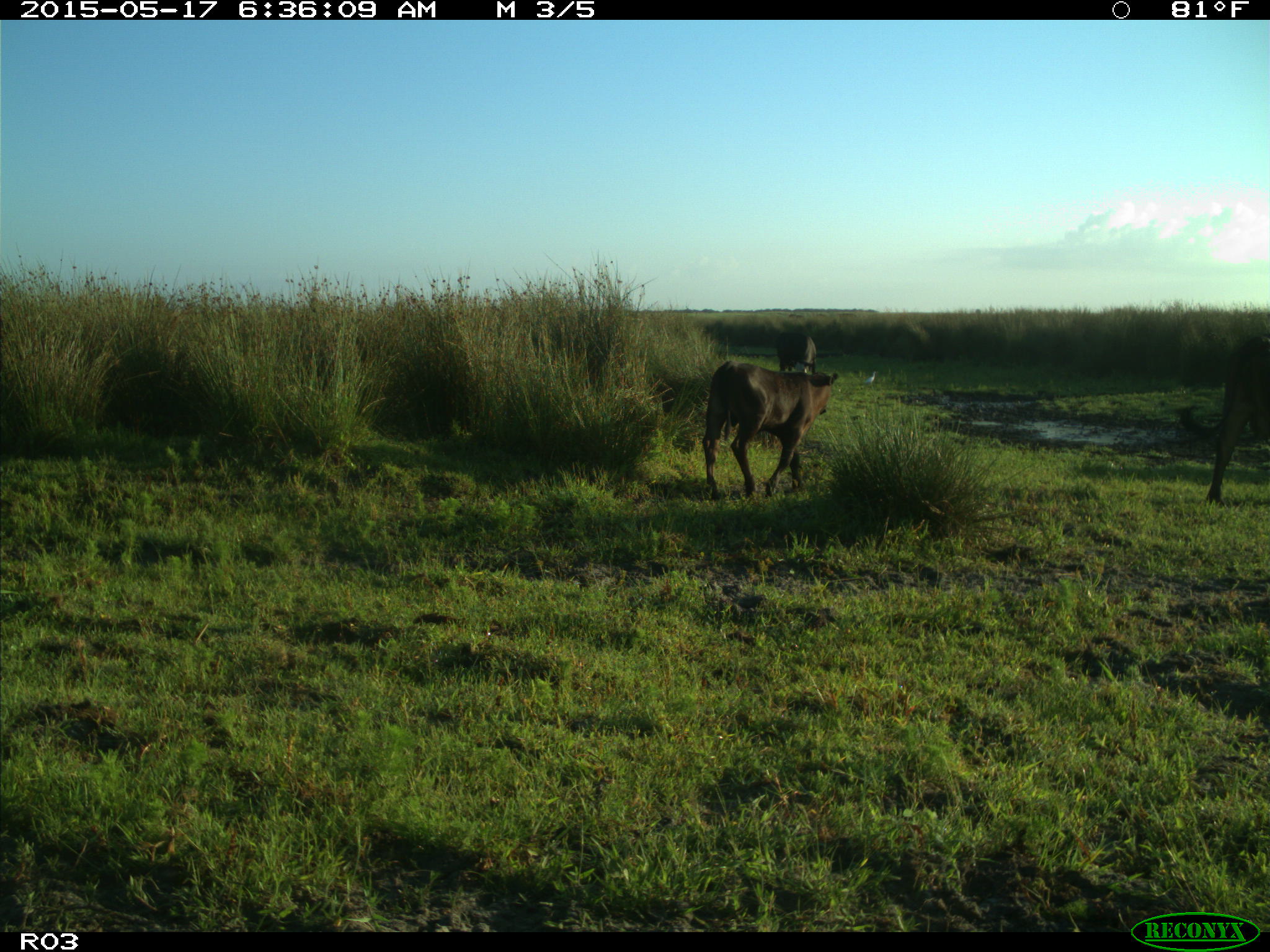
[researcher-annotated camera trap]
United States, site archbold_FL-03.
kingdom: Animalia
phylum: Chordata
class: Mammalia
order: Artiodactyla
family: Bovidae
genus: Bos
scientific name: Bos taurus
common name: domestic cow